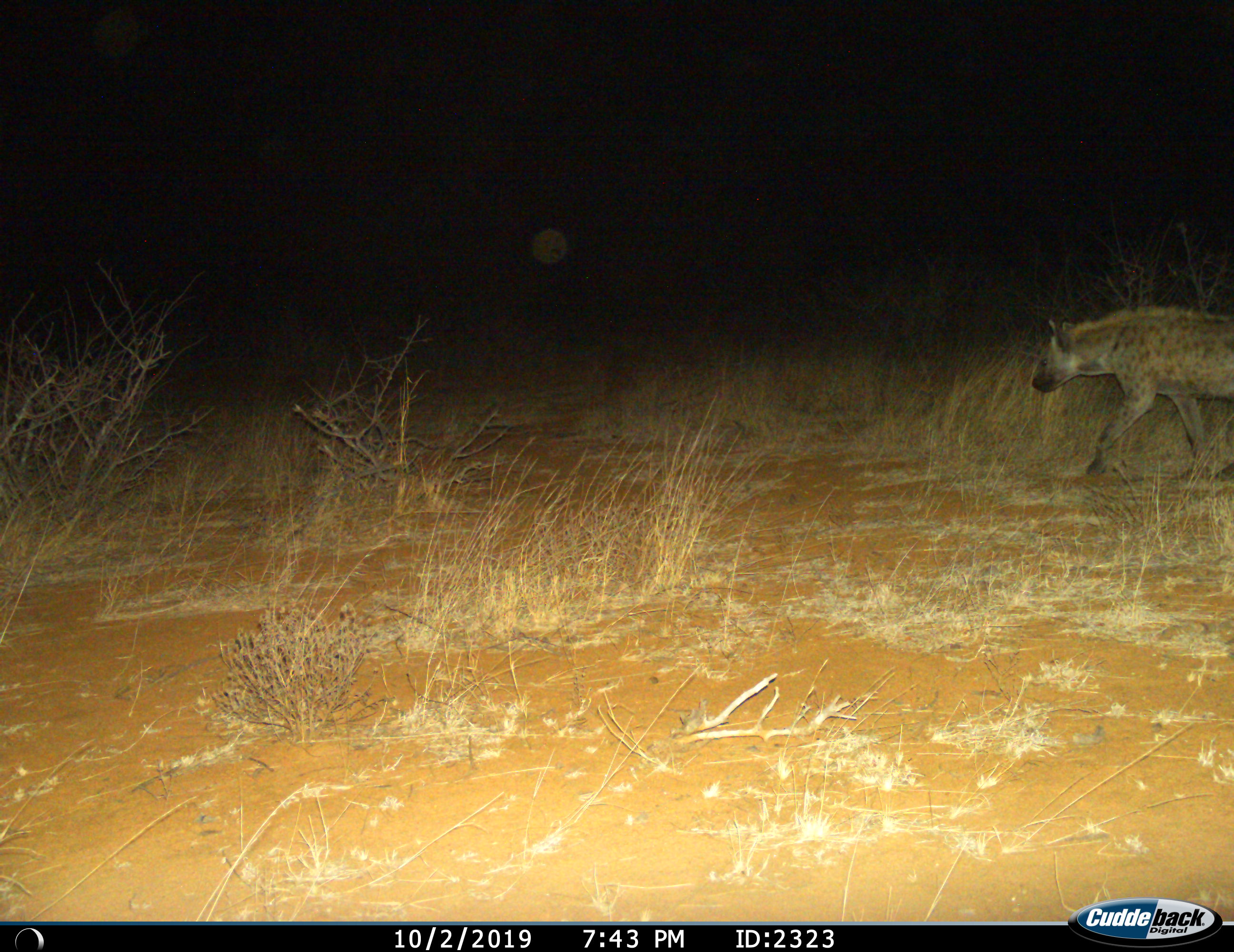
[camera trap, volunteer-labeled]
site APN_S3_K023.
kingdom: Animalia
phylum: Chordata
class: Mammalia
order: Carnivora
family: Hyaenidae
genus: Crocuta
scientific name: Crocuta crocuta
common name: spotted hyena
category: hyenaspotted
Hyenaspotted (spotted hyena) (Crocuta crocuta), count 1. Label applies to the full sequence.